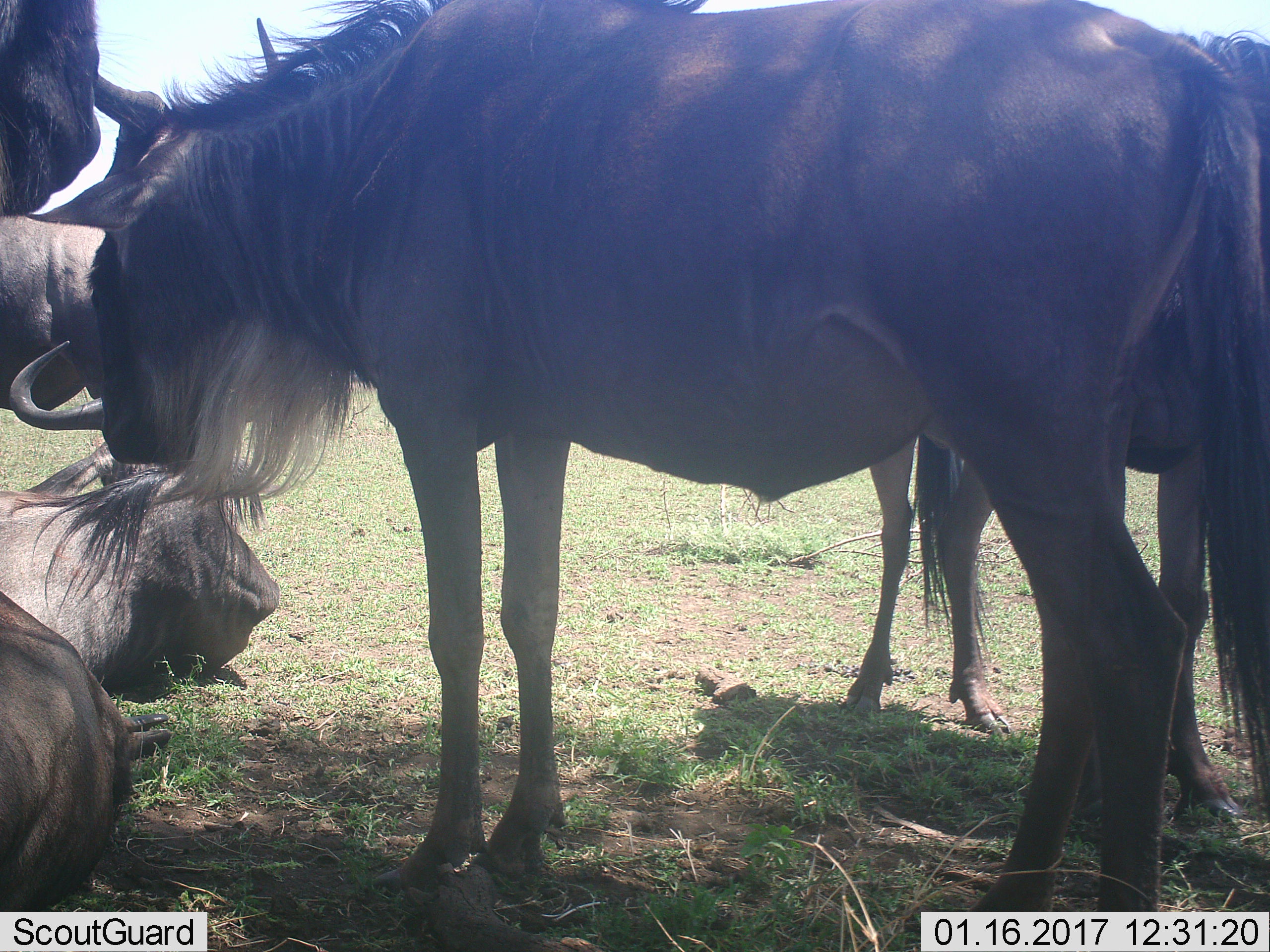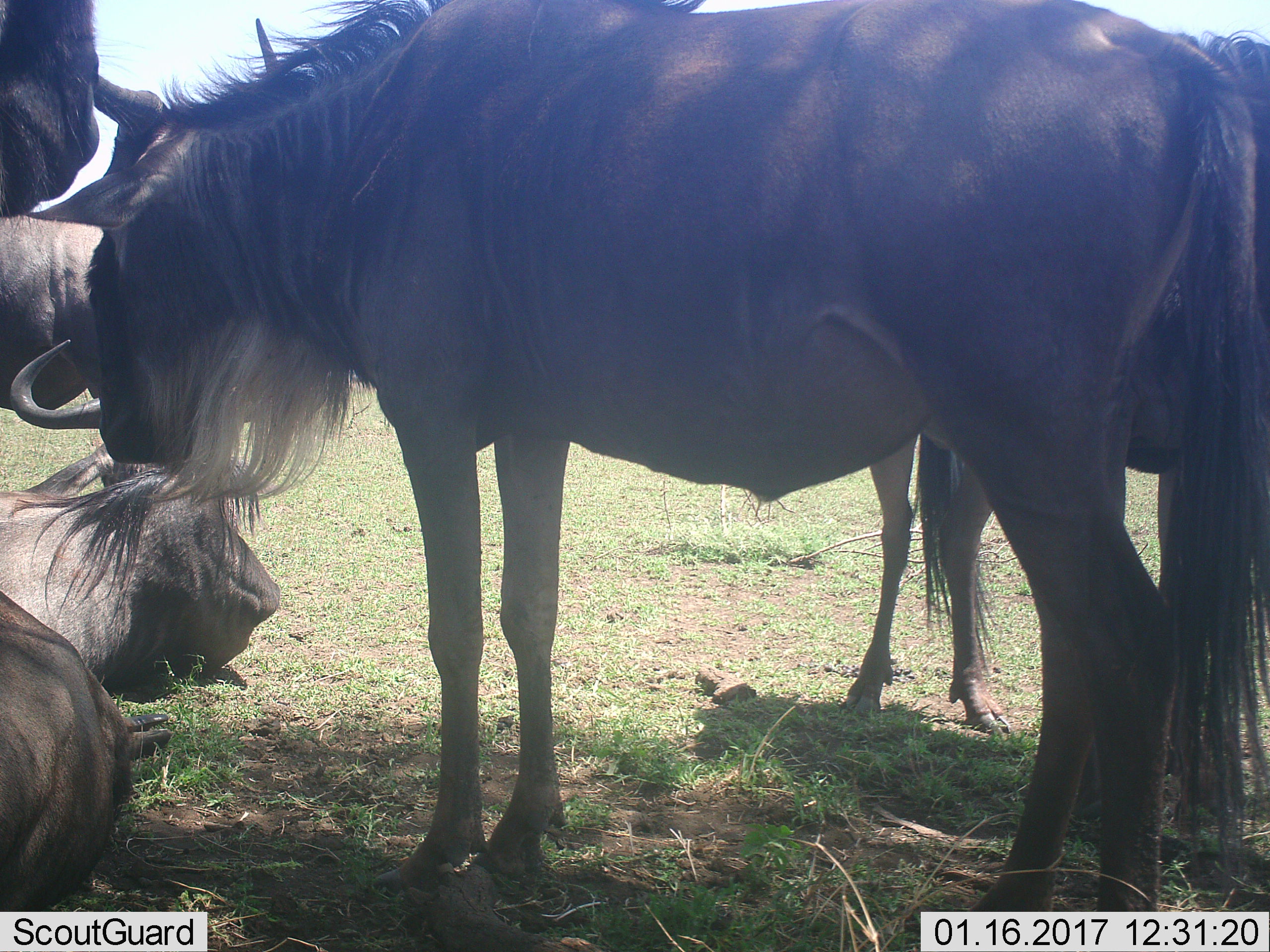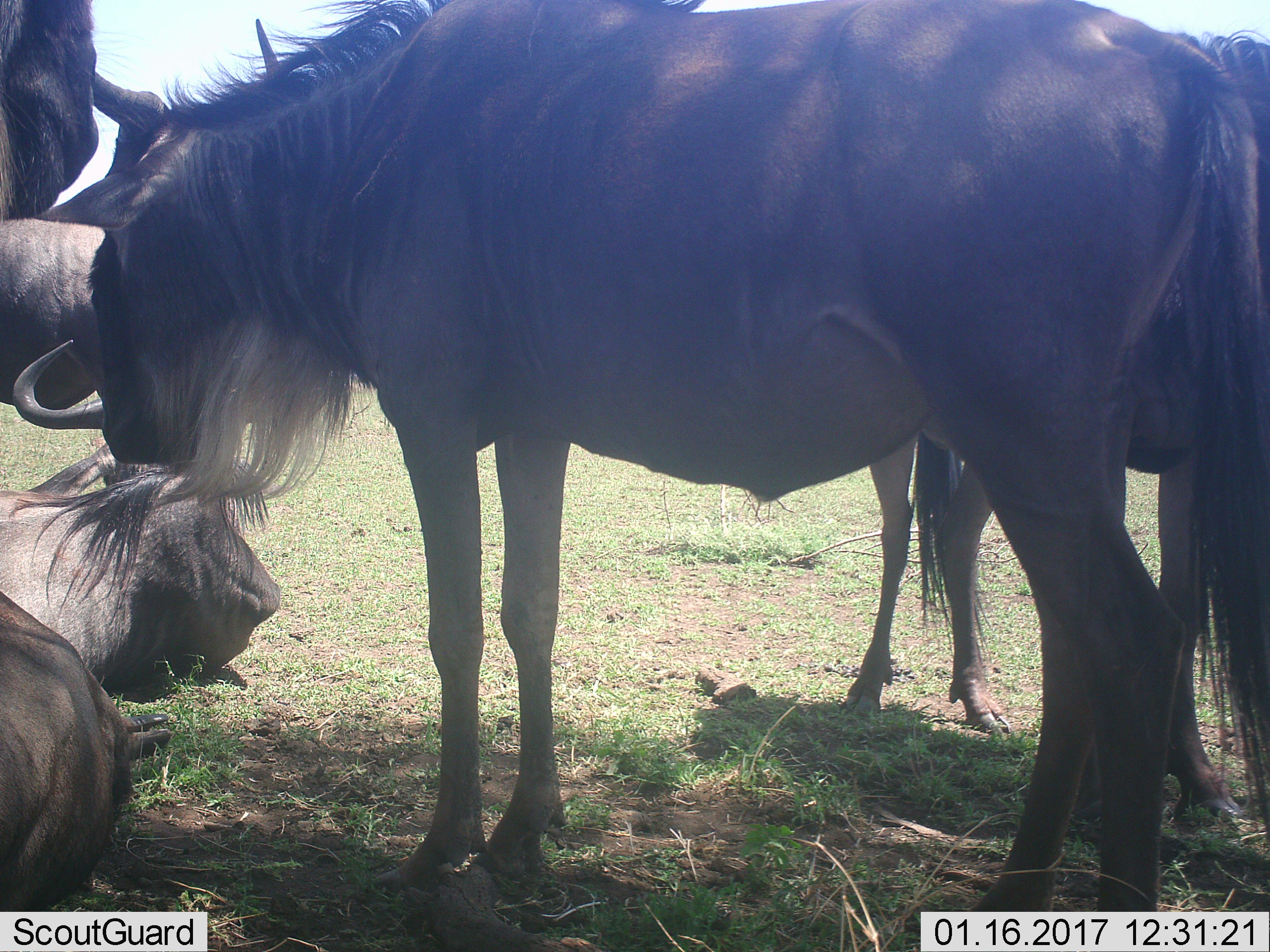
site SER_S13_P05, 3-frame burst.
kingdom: Animalia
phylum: Chordata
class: Mammalia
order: Artiodactyla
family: Bovidae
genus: Connochaetes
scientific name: Connochaetes taurinus taurinus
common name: blue wildebeest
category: wildebeestblue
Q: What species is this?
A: Wildebeestblue (blue wildebeest) (Connochaetes taurinus taurinus).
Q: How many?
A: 5.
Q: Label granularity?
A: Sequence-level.